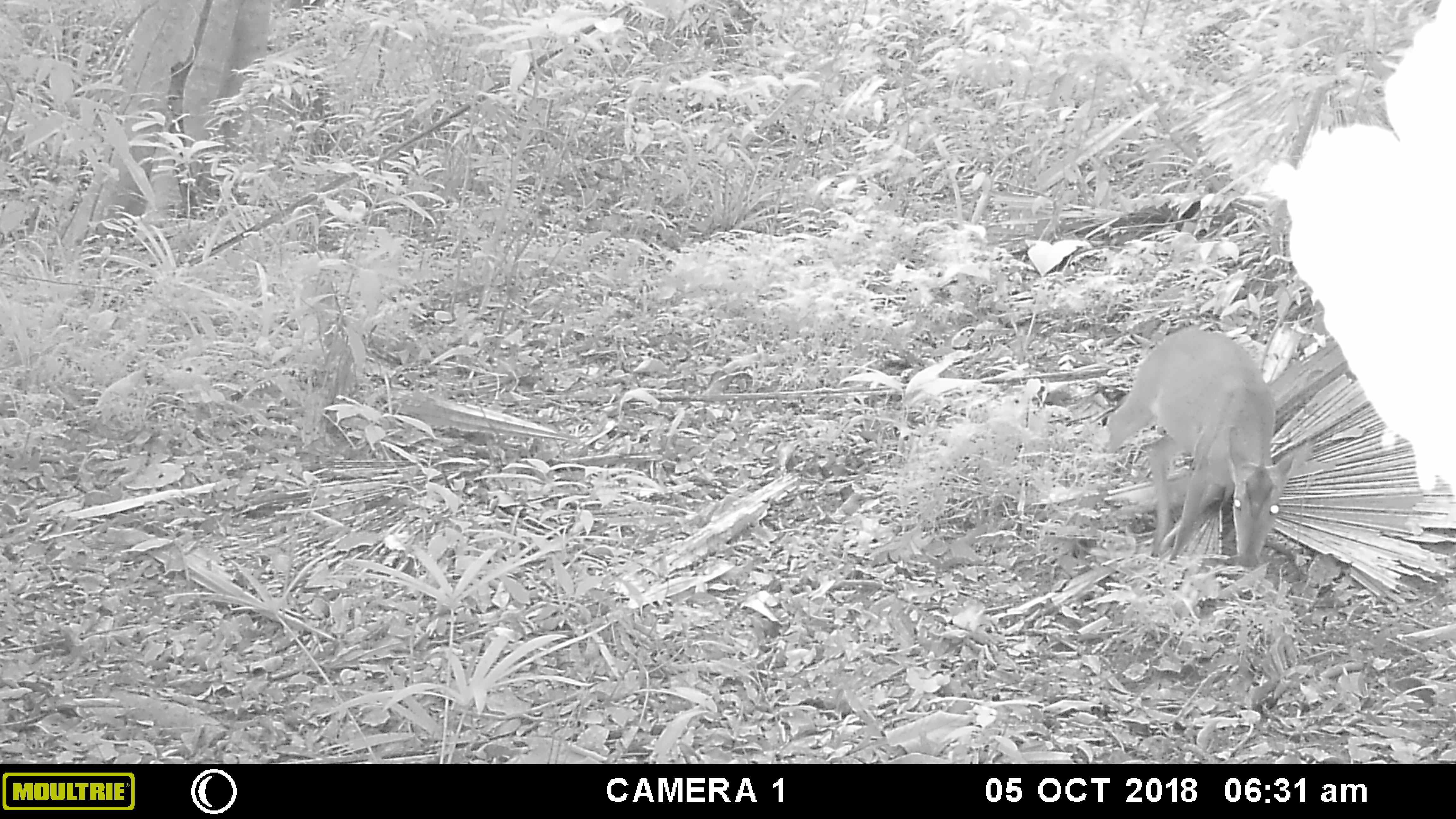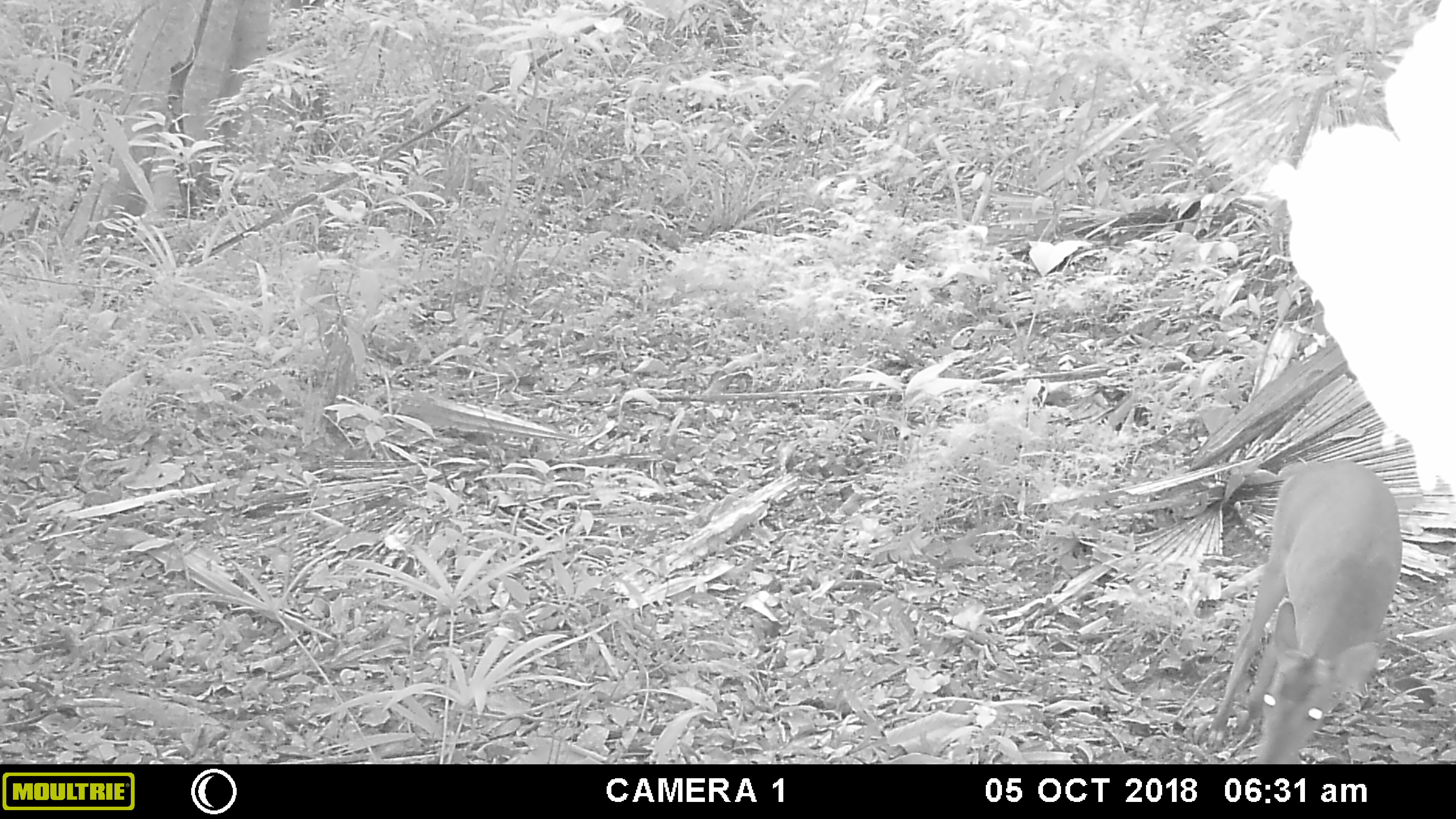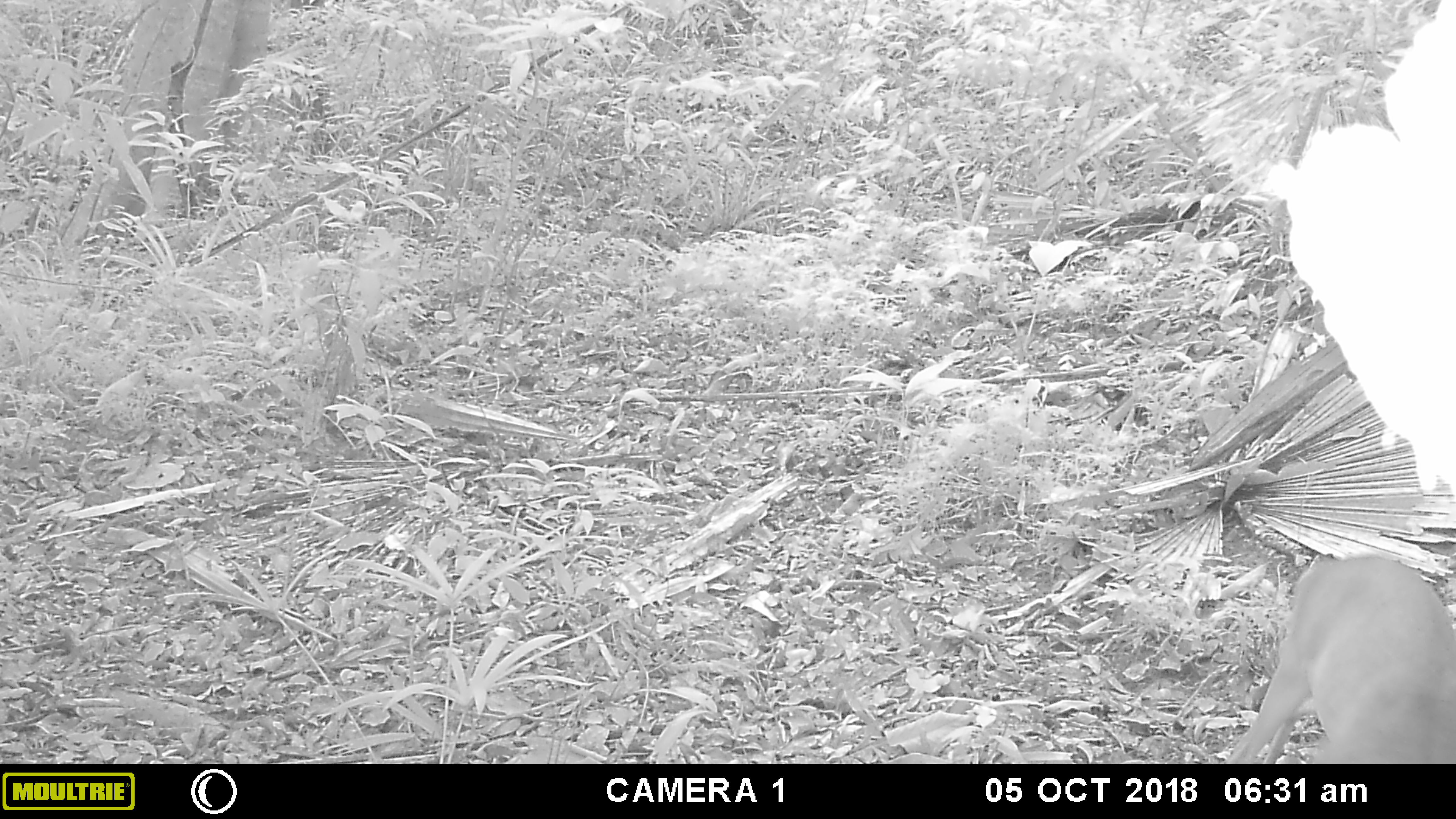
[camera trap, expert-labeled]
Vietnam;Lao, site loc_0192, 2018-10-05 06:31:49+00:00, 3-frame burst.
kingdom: Animalia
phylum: Chordata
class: Mammalia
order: Artiodactyla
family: Cervidae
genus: Muntiacus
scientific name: Muntiacus vuquangensis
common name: large-antlered muntjac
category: large antlered muntjac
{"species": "large antlered muntjac (large-antlered muntjac) (Muntiacus vuquangensis)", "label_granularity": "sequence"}